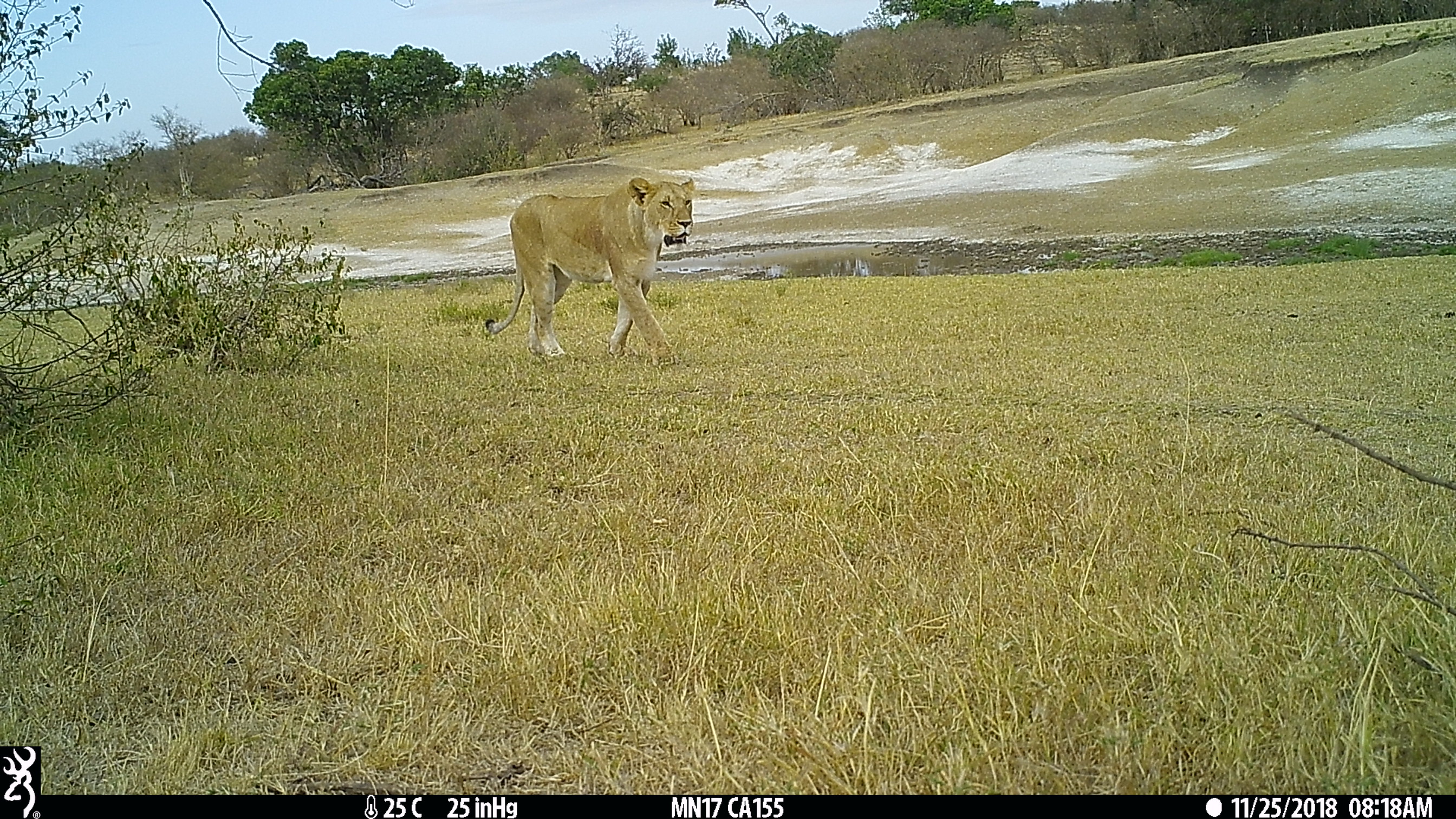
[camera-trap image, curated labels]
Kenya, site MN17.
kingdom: Animalia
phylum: Chordata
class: Mammalia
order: Carnivora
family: Felidae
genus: Panthera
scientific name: Panthera leo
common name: lion